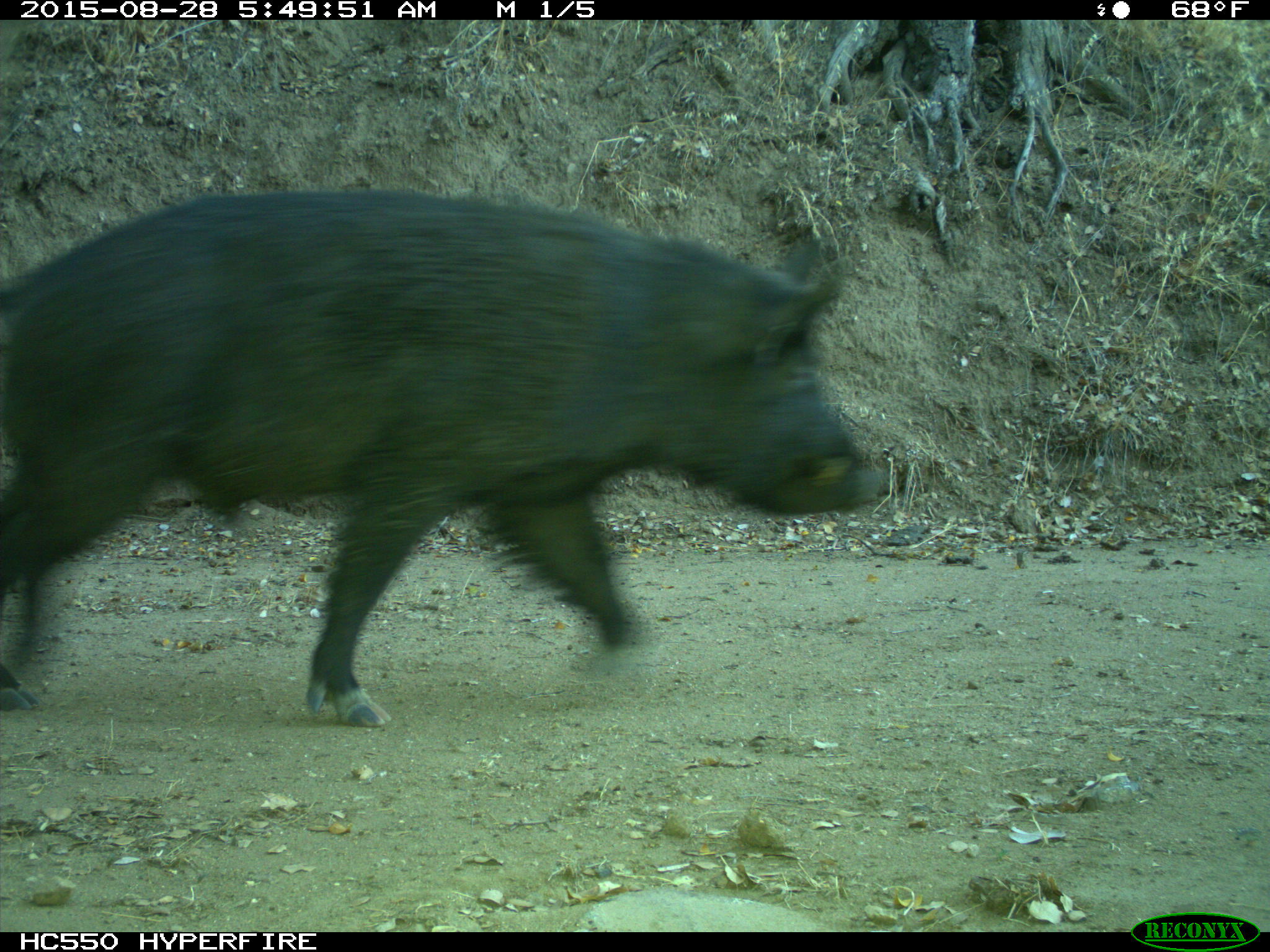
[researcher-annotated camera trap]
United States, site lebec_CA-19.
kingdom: Animalia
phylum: Chordata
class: Mammalia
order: Artiodactyla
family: Suidae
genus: Sus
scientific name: Sus scrofa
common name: wild boar